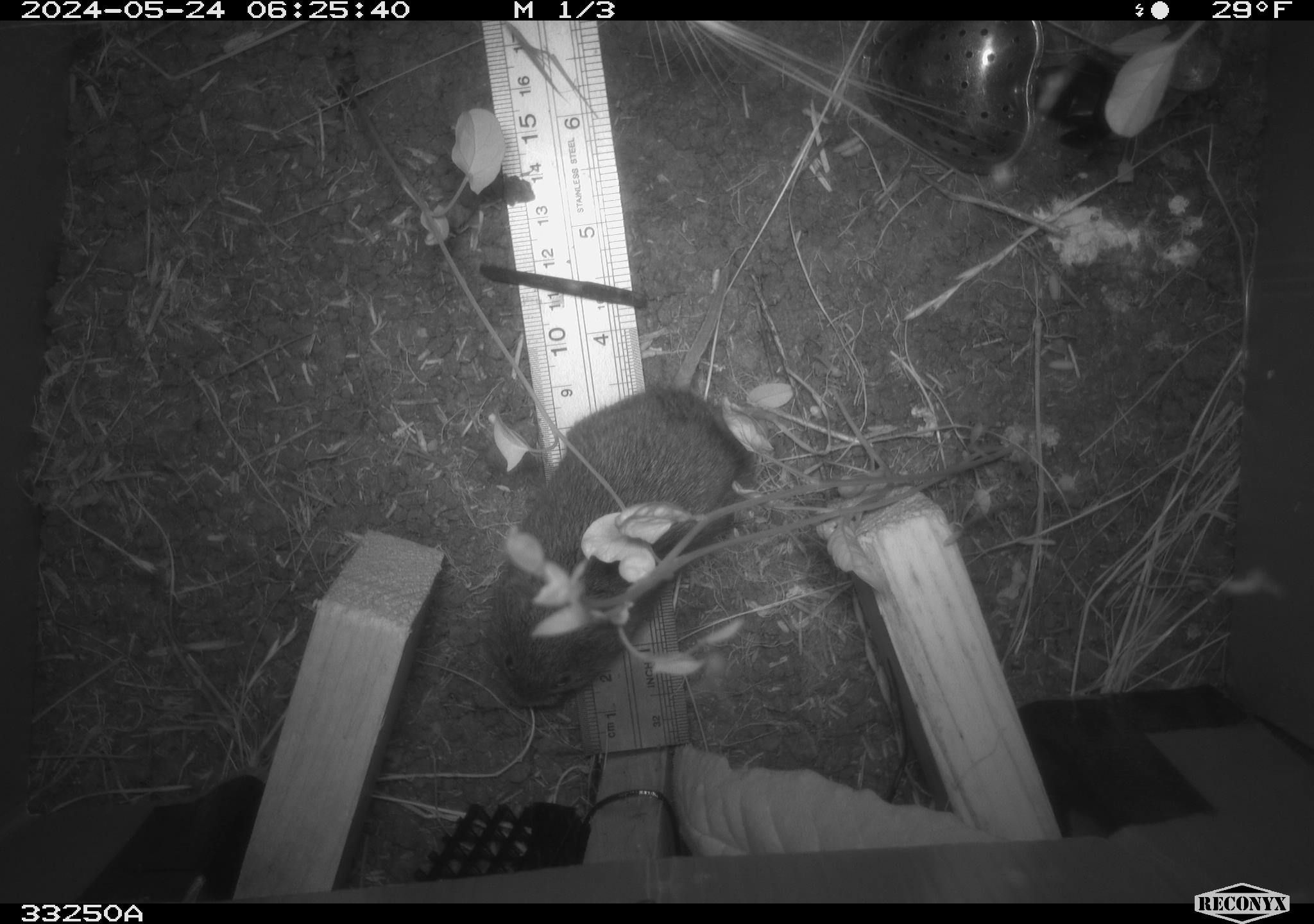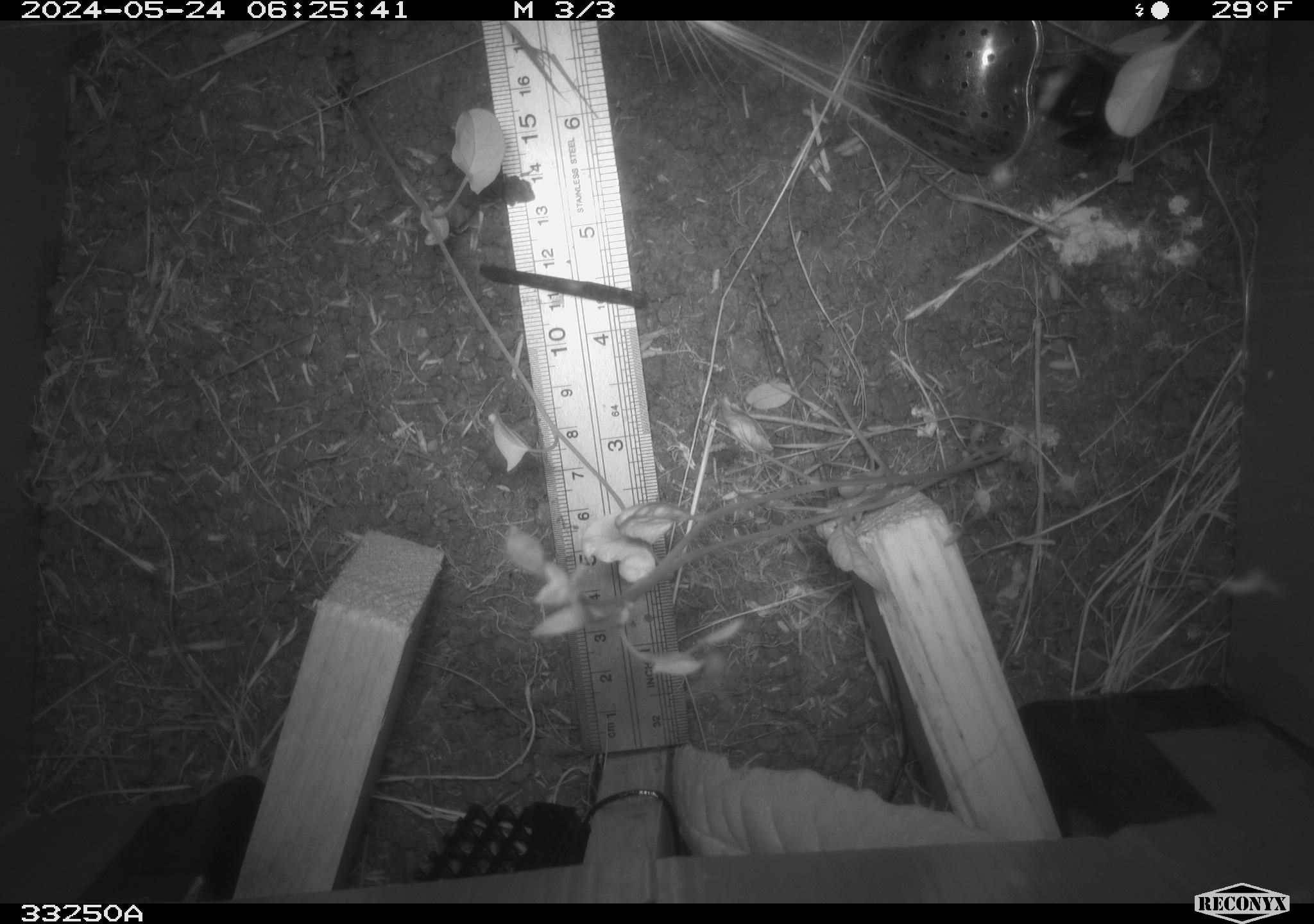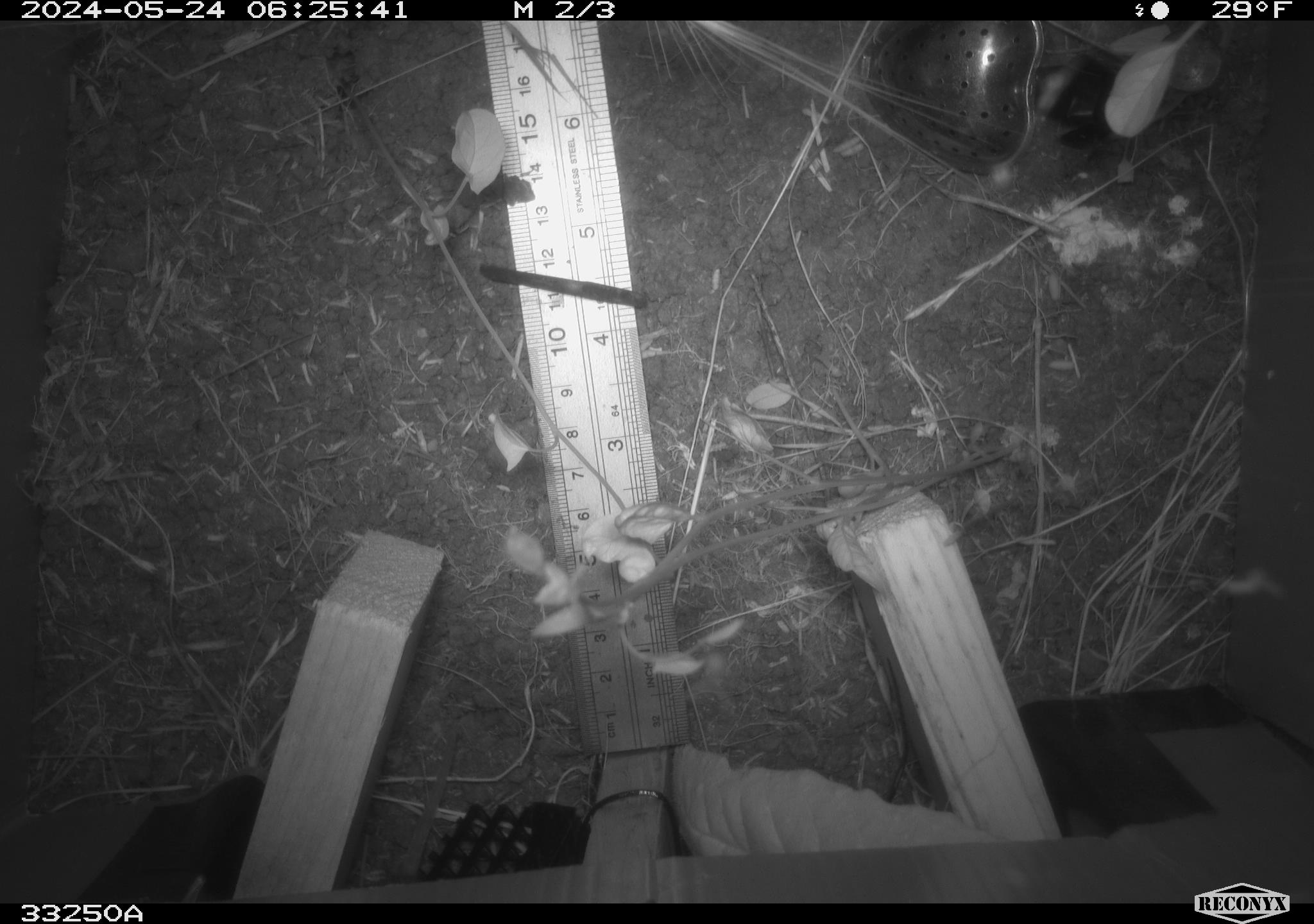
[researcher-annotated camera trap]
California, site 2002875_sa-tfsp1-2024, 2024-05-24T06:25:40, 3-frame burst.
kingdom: Animalia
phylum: Chordata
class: Mammalia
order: Rodentia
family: Cricetidae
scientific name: Arvicolinae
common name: voles, lemmings, and muskrats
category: arvicolinae subfamily